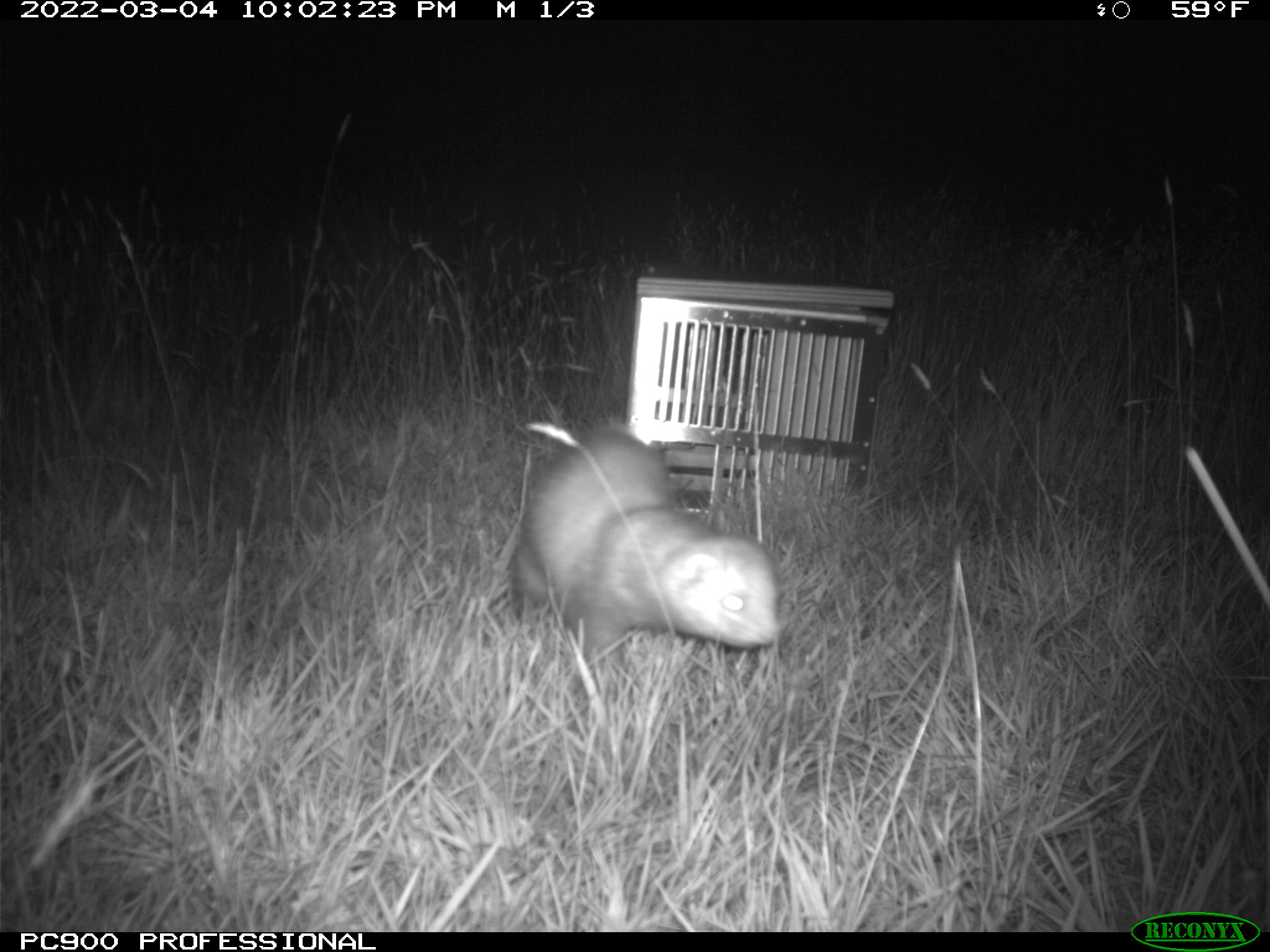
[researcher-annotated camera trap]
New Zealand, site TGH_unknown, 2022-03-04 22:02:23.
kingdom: Animalia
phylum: Chordata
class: Mammalia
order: Carnivora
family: Mustelidae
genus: Mustela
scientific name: Mustela furo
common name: ferret